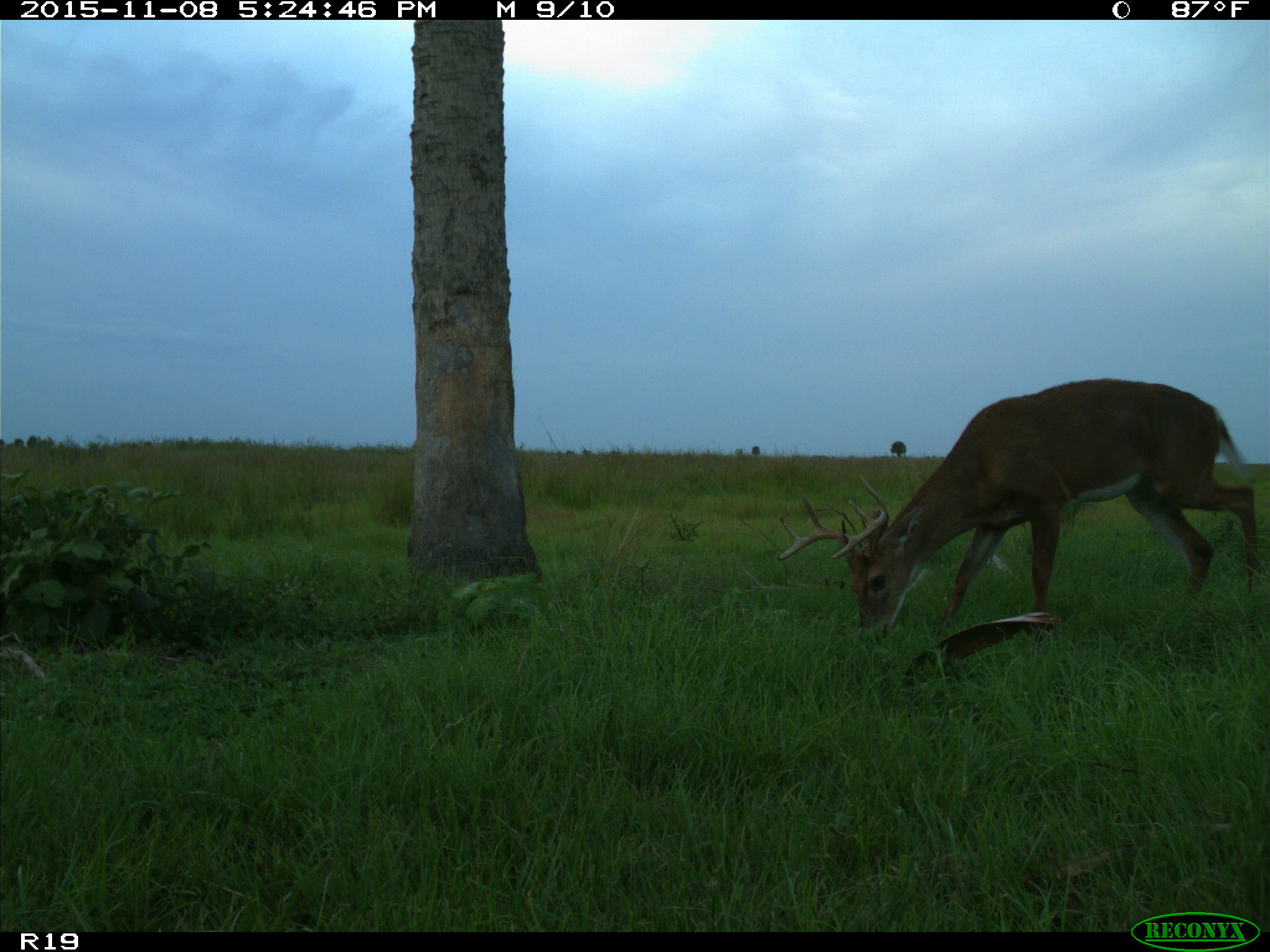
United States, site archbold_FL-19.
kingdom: Animalia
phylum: Chordata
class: Mammalia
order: Artiodactyla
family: Cervidae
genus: Odocoileus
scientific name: Odocoileus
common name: deer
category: unidentified deer